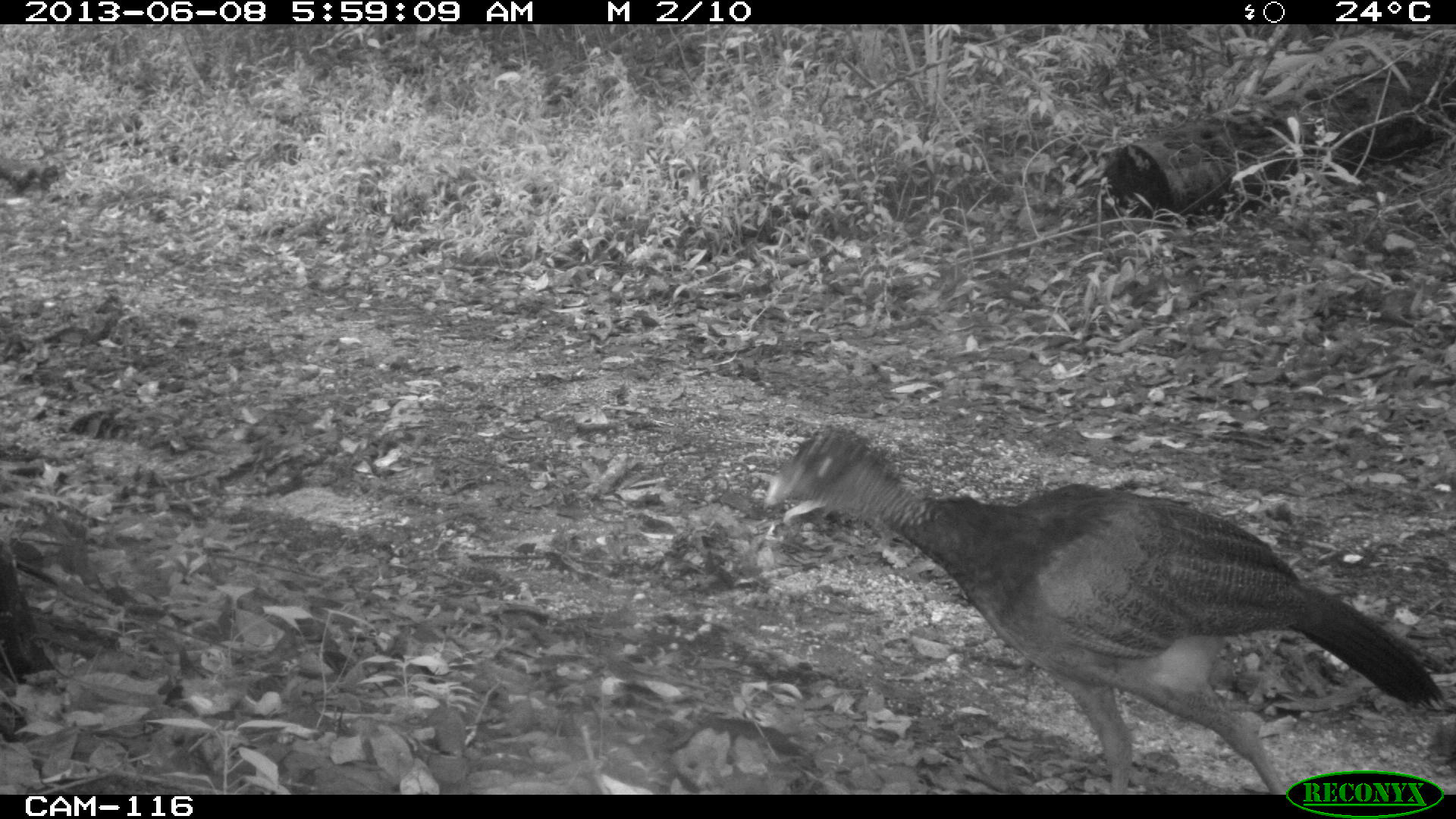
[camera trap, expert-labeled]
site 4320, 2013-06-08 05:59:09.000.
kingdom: Animalia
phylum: Chordata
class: Aves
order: Galliformes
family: Cracidae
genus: Crax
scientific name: Crax rubra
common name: great curassow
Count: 1.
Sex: female.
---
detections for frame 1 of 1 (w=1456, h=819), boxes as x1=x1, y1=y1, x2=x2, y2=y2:
crax rubra: x1=762, y1=422, x2=1447, y2=792